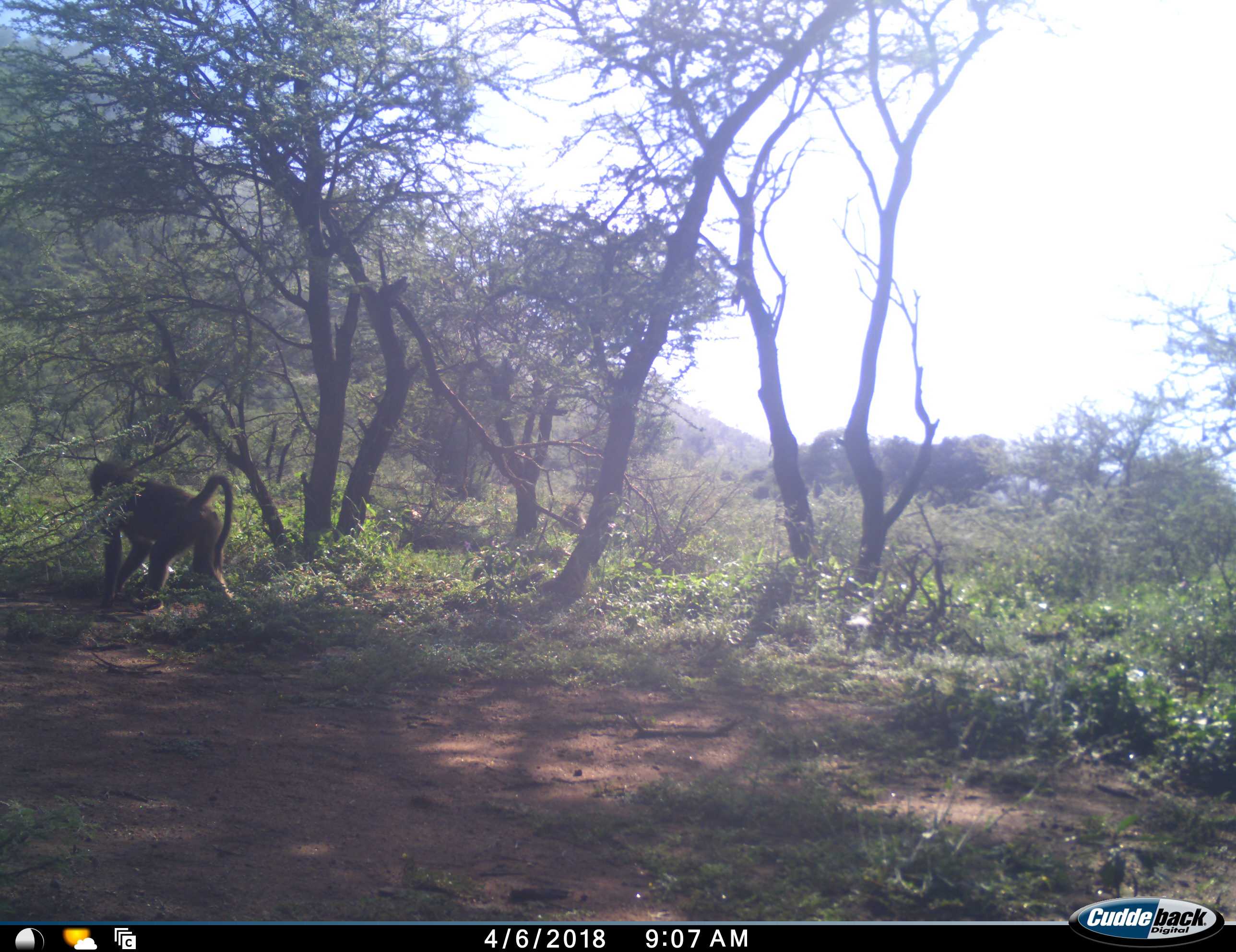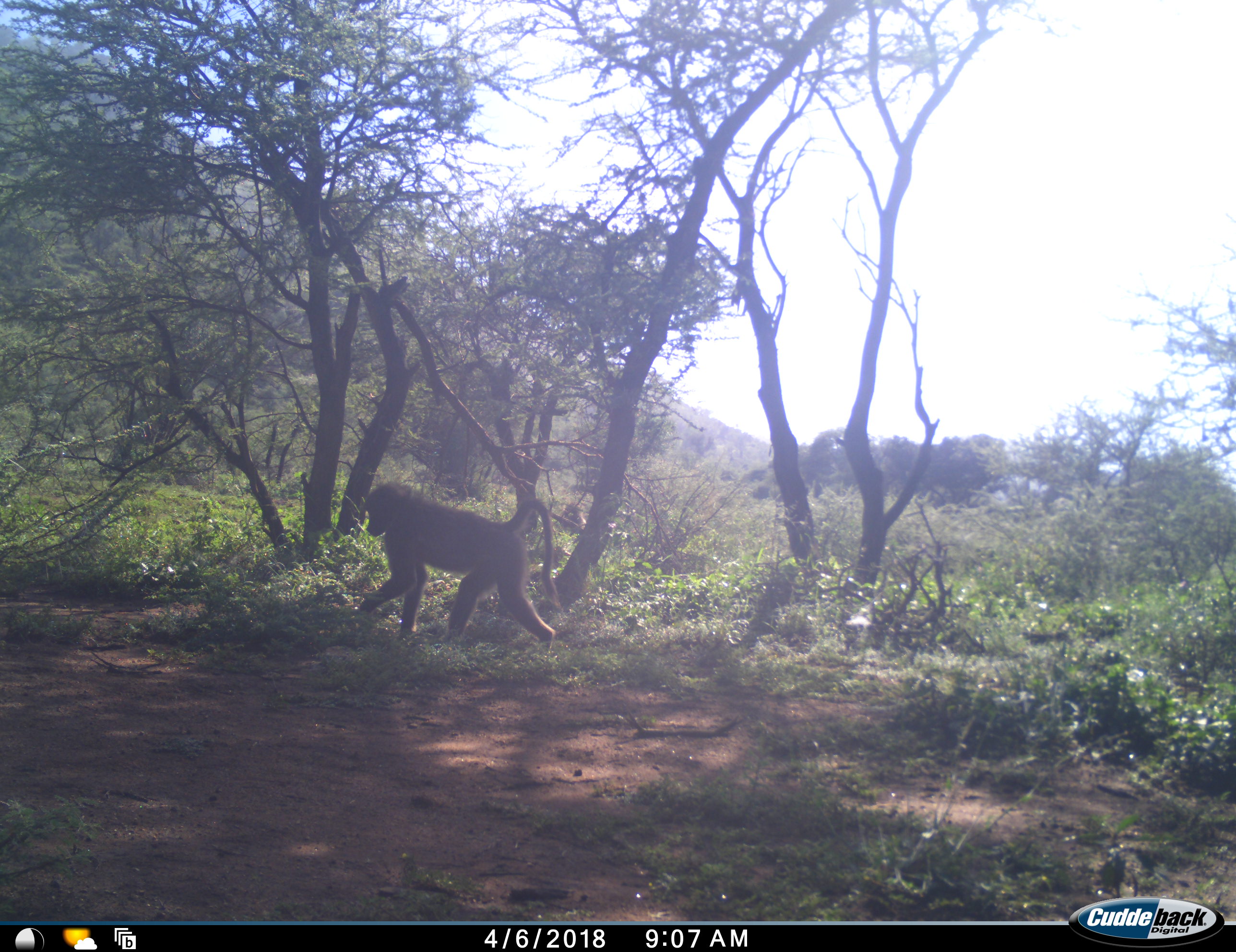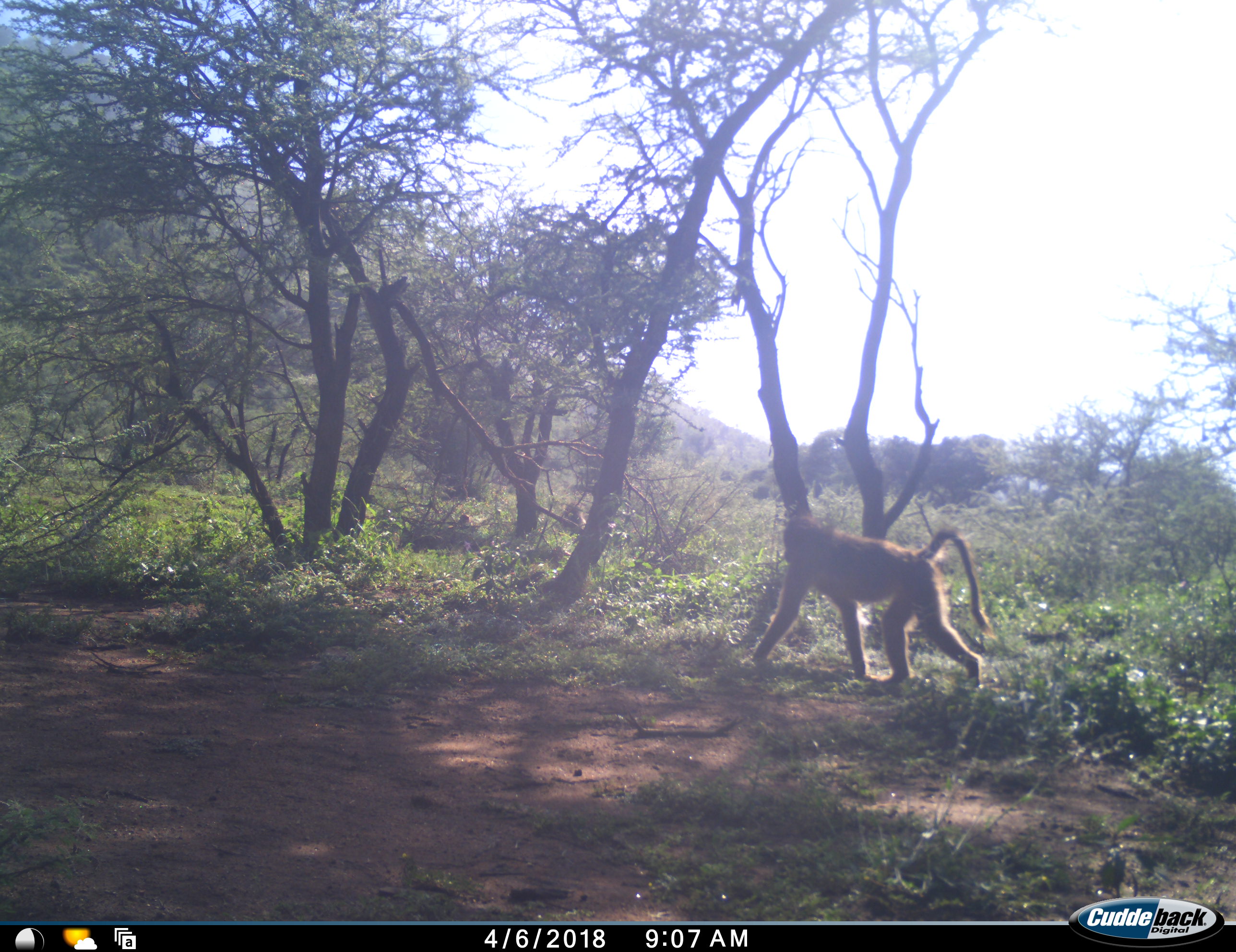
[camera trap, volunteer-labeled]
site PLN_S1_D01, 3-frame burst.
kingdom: Animalia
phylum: Chordata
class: Mammalia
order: Primates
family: Cercopithecidae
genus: Papio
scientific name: Papio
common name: baboon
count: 1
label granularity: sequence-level